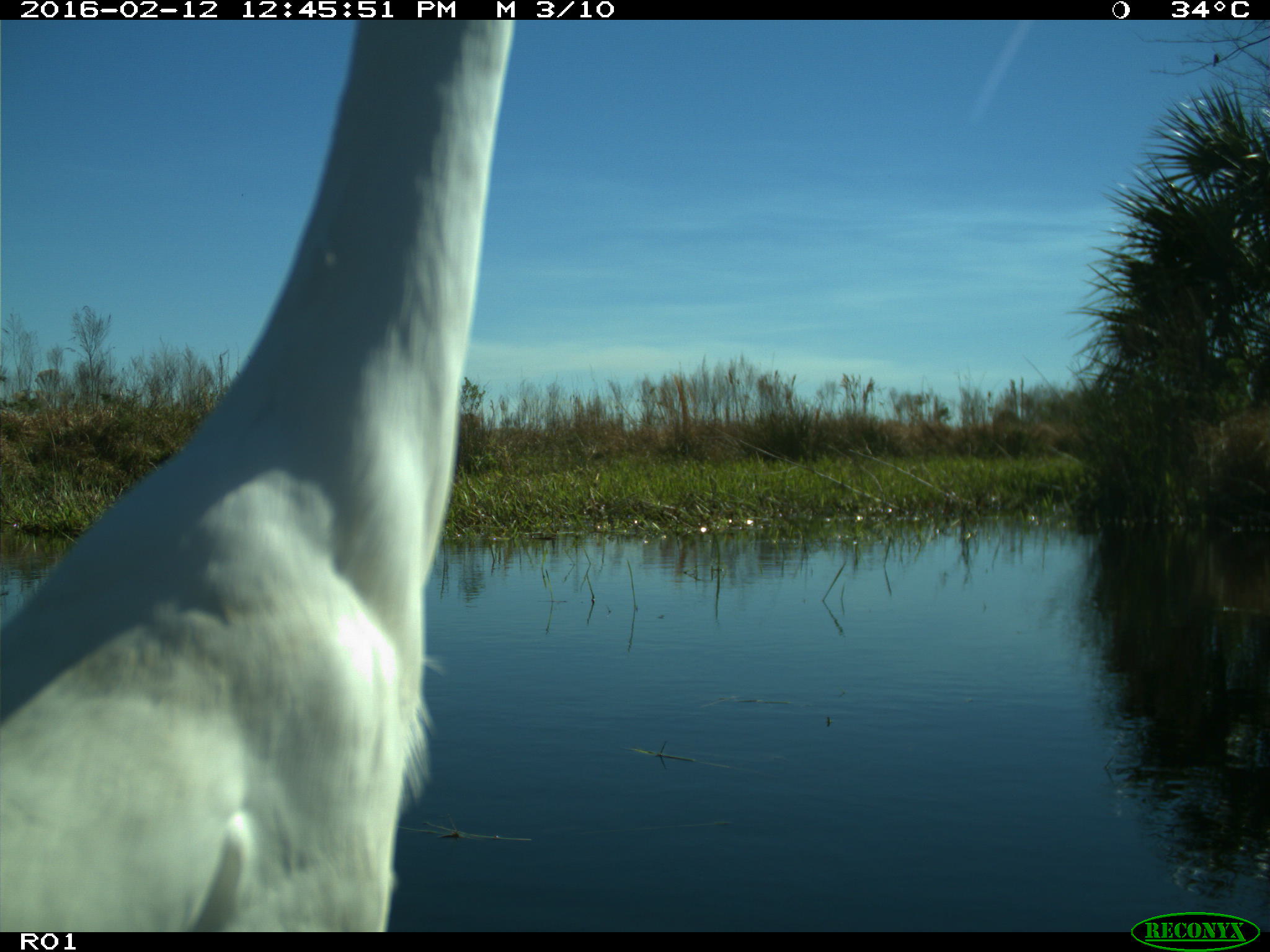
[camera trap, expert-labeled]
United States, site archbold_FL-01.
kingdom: Animalia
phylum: Chordata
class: Aves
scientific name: Aves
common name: birds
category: unidentified bird